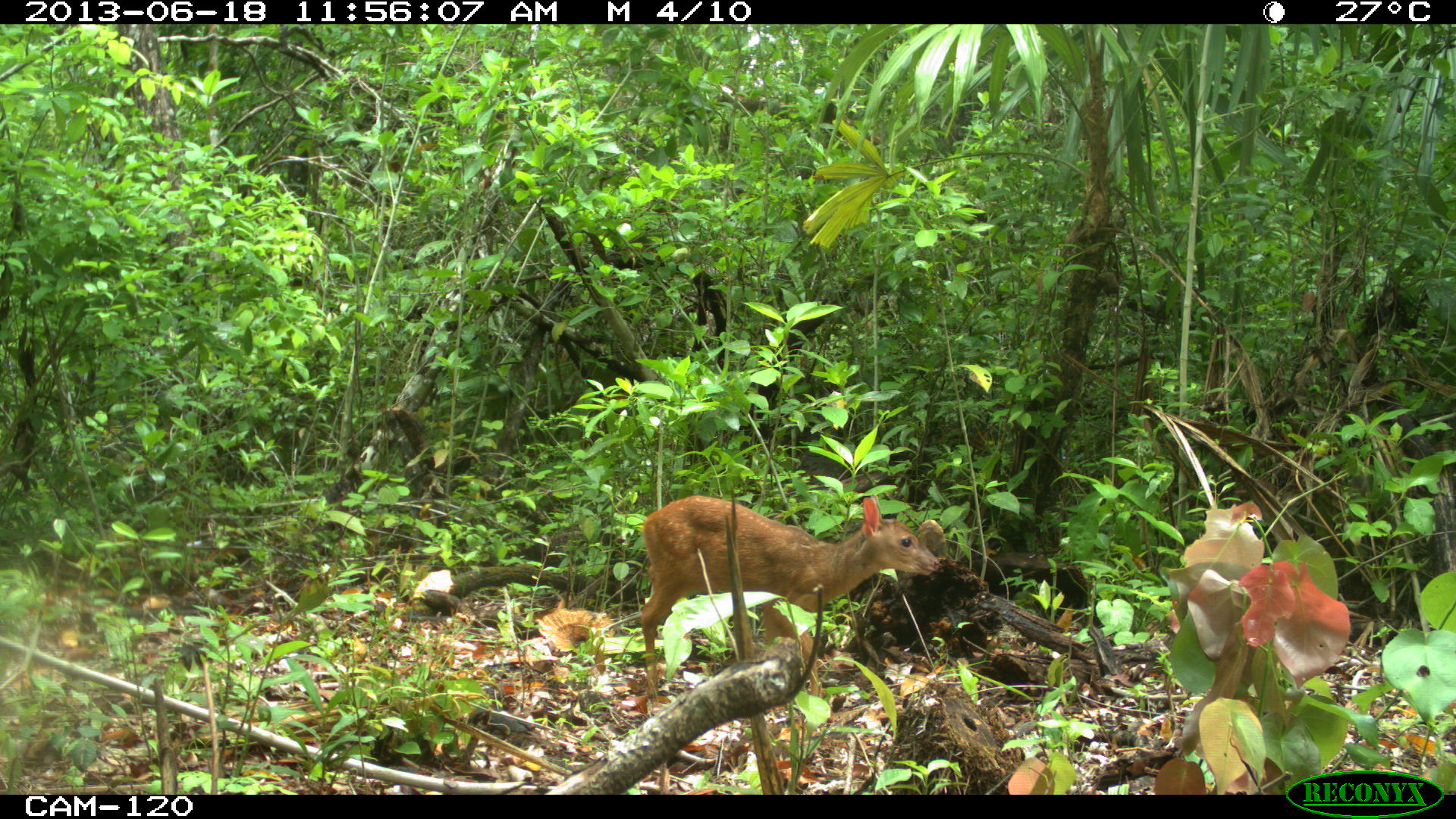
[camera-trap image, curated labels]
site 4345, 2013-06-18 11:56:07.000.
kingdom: Animalia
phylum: Chordata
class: Mammalia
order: Artiodactyla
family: Cervidae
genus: Mazama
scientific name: Mazama temama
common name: central american red brocket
Mazama temama (central american red brocket), count 2.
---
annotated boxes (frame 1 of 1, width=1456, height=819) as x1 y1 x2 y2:
mazama temama: 638 491 943 698